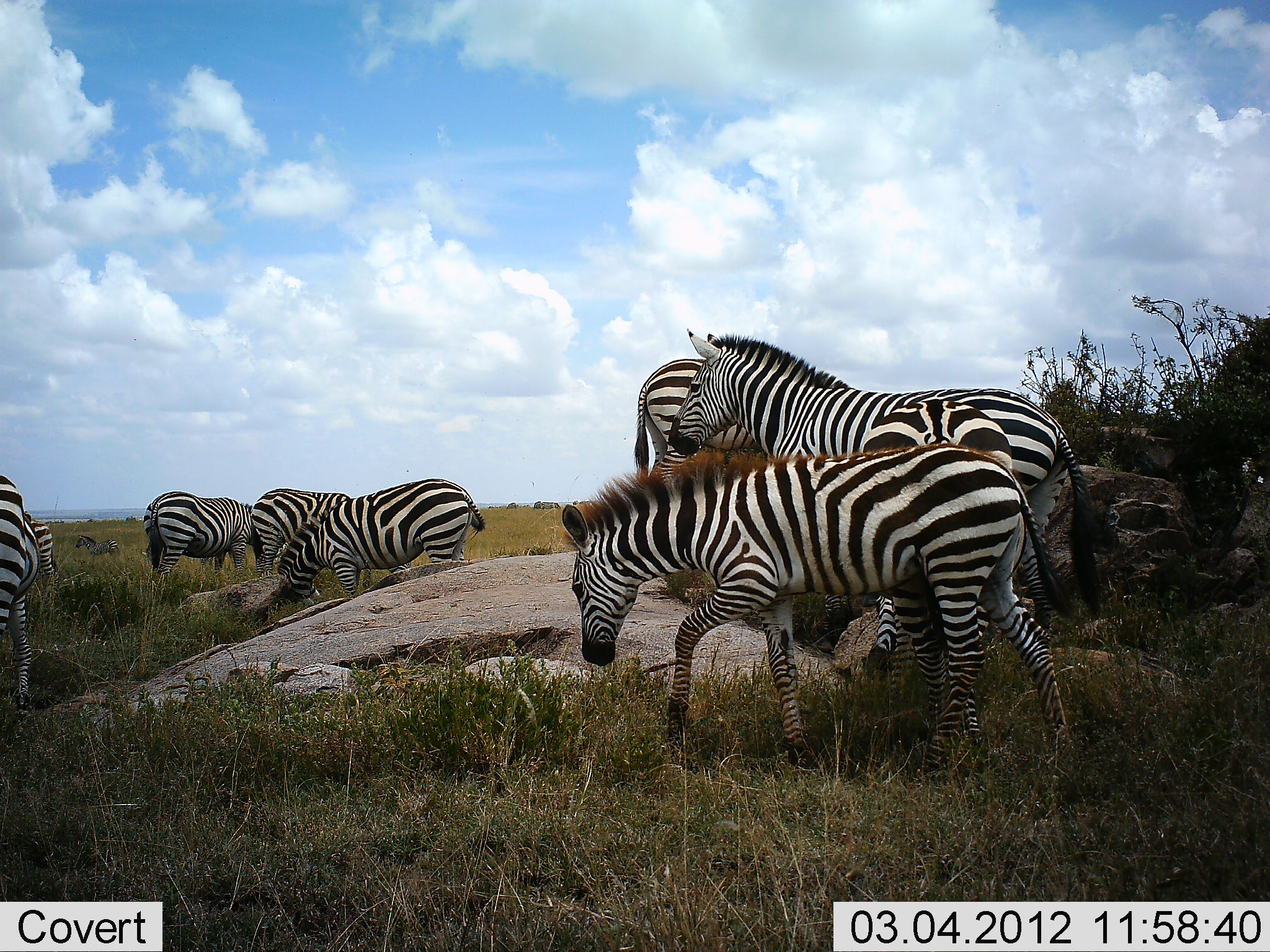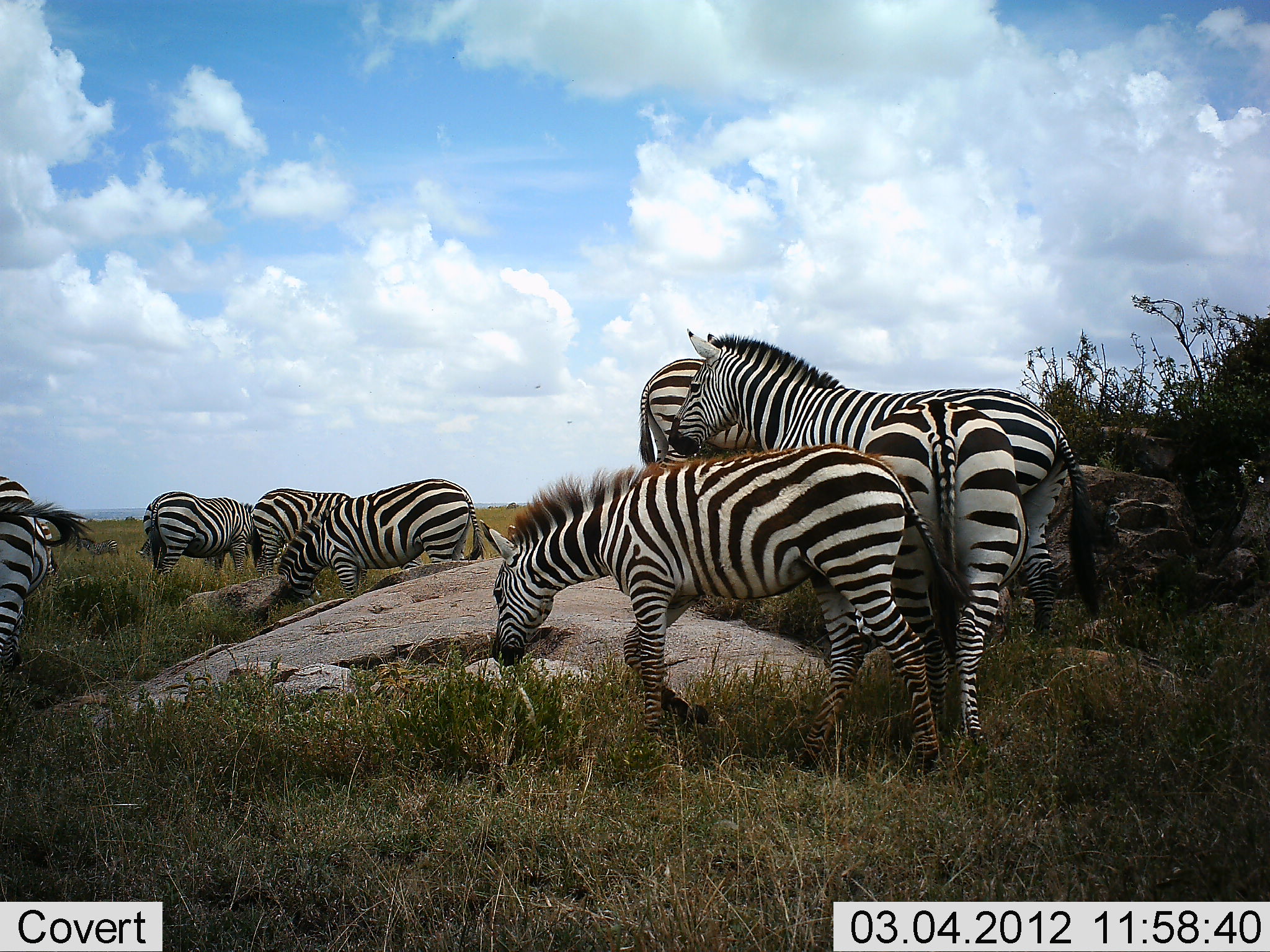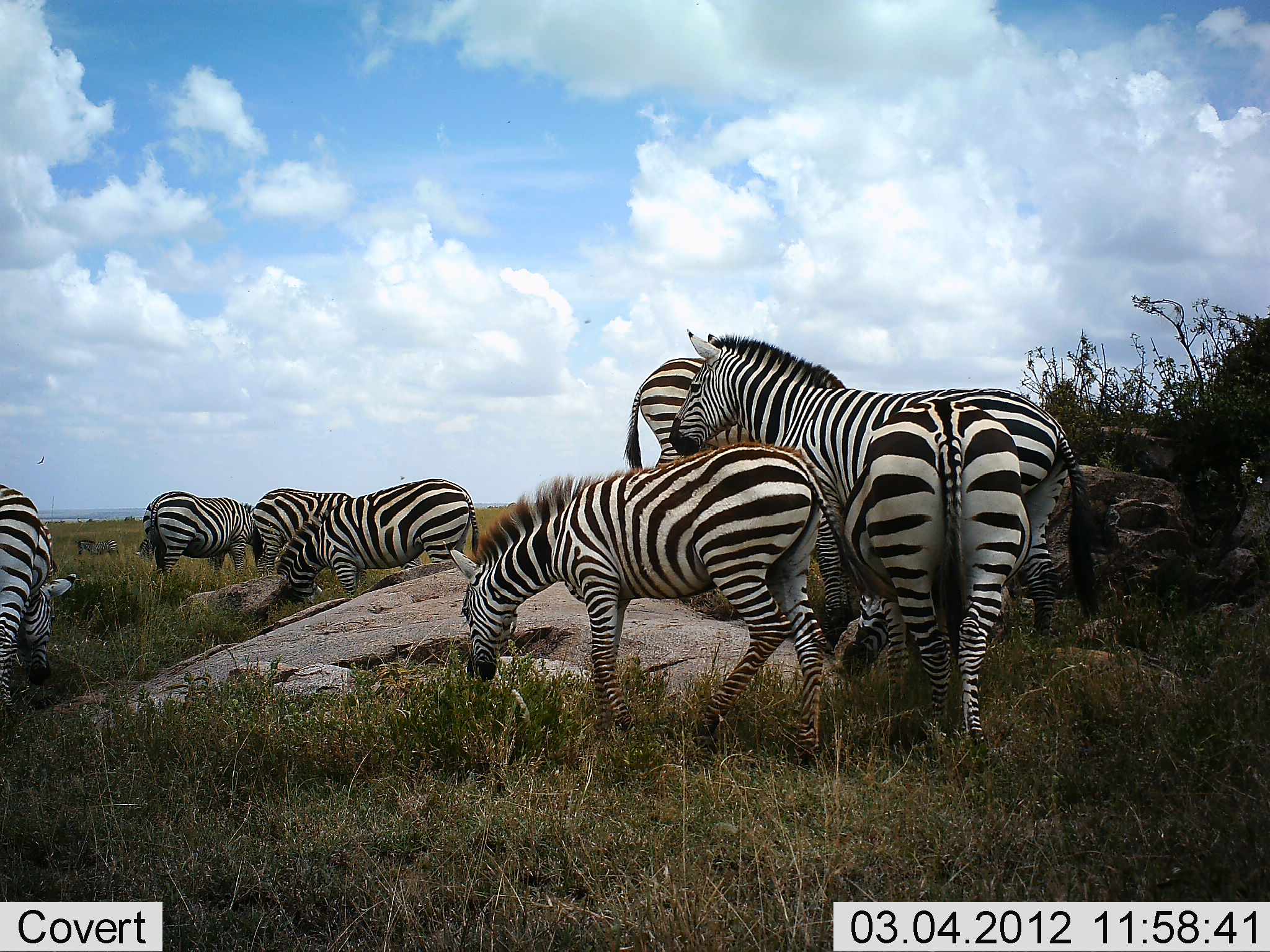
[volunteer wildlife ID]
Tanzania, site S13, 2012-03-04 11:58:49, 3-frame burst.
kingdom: Animalia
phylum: Chordata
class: Mammalia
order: Perissodactyla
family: Equidae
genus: Equus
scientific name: Equus quagga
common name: plains zebra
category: zebra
Zebra (plains zebra) (Equus quagga), count 9. Behavior (volunteer vote fractions): standing 86%, resting 0%, moving 59%, interacting 9%. Young present (vote fraction): 32%. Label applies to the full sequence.